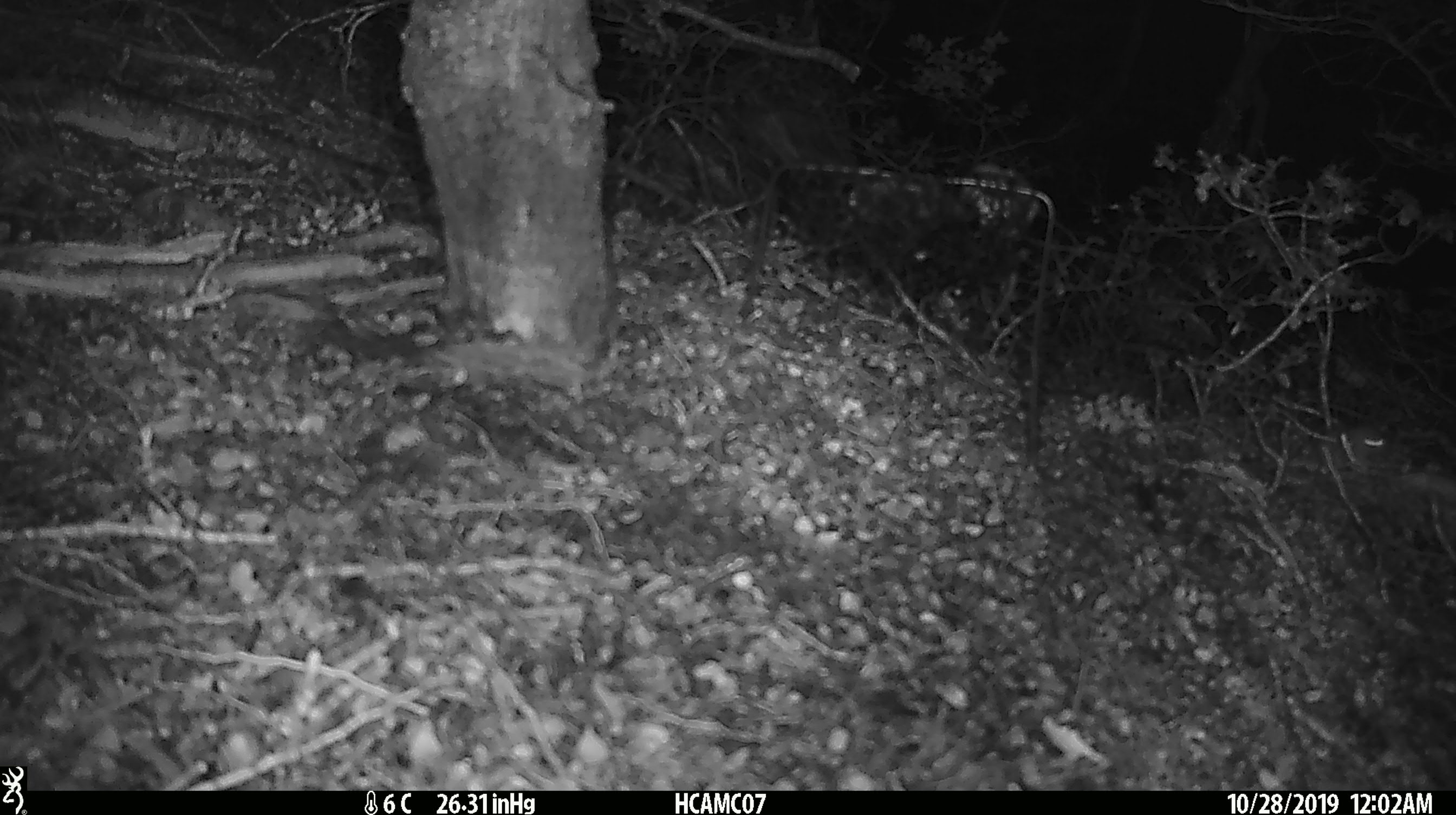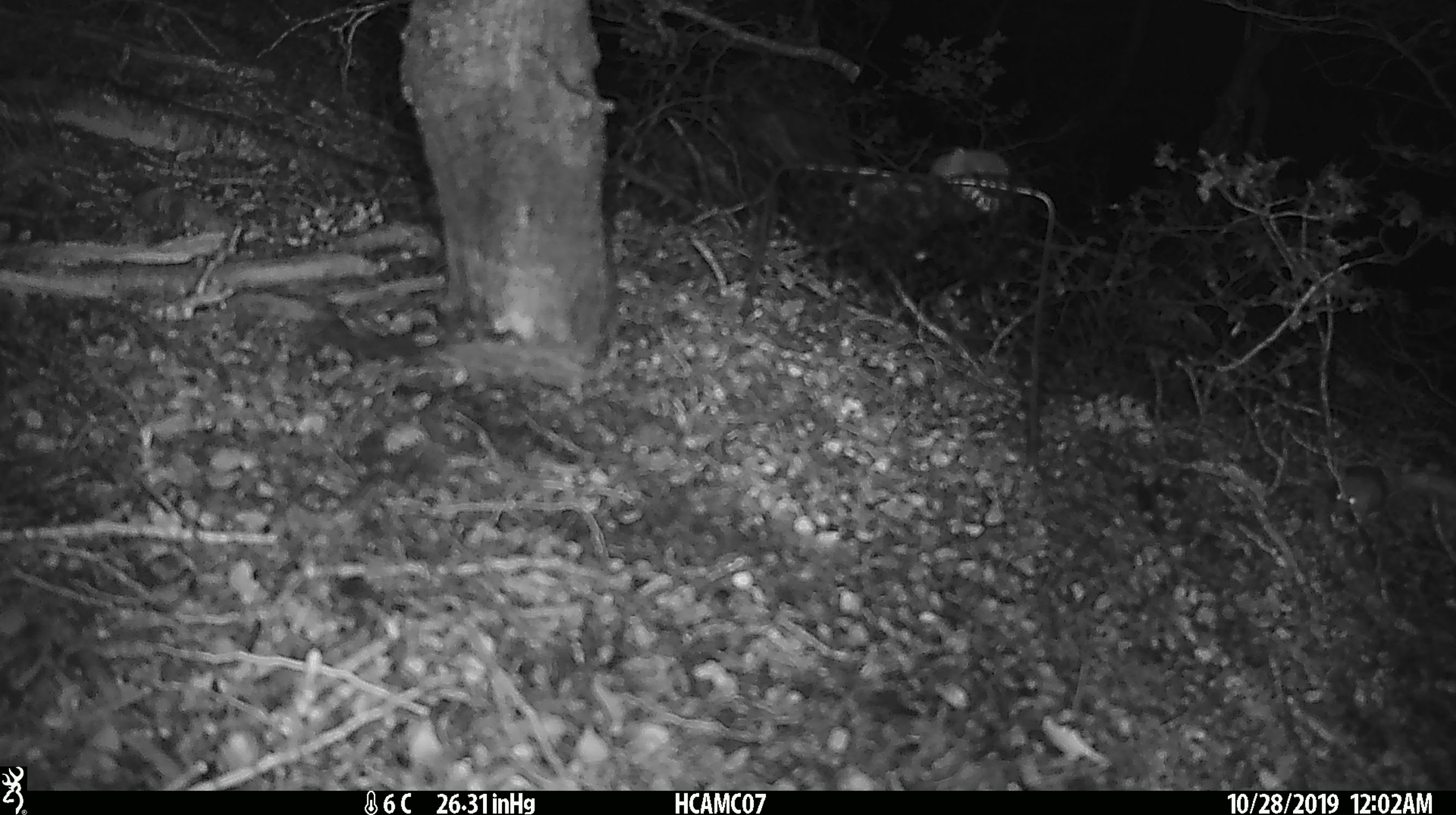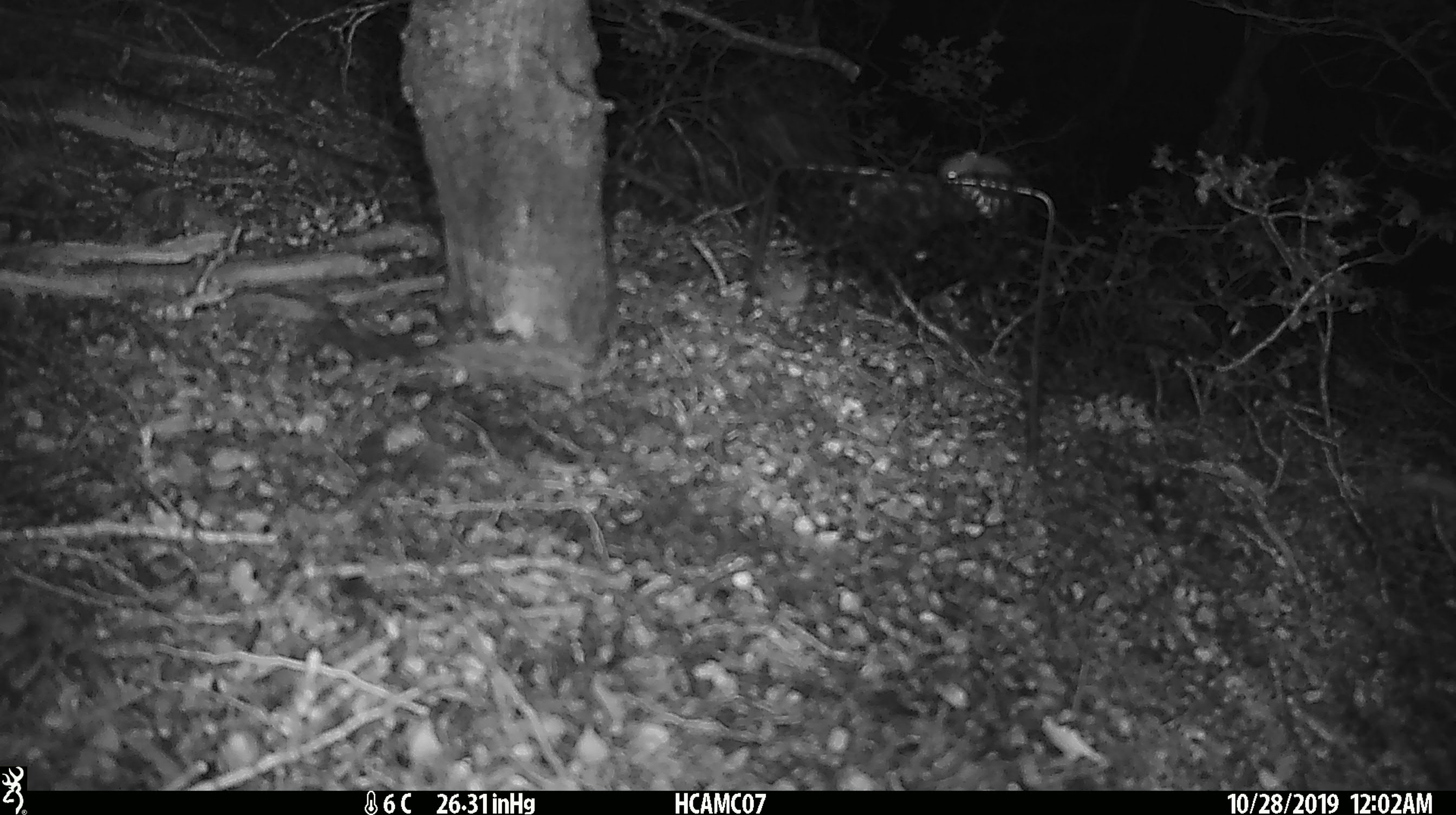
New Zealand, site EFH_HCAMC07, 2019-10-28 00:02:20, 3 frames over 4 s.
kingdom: Animalia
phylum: Chordata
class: Mammalia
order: Rodentia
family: Muridae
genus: Mus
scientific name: Mus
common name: mouse